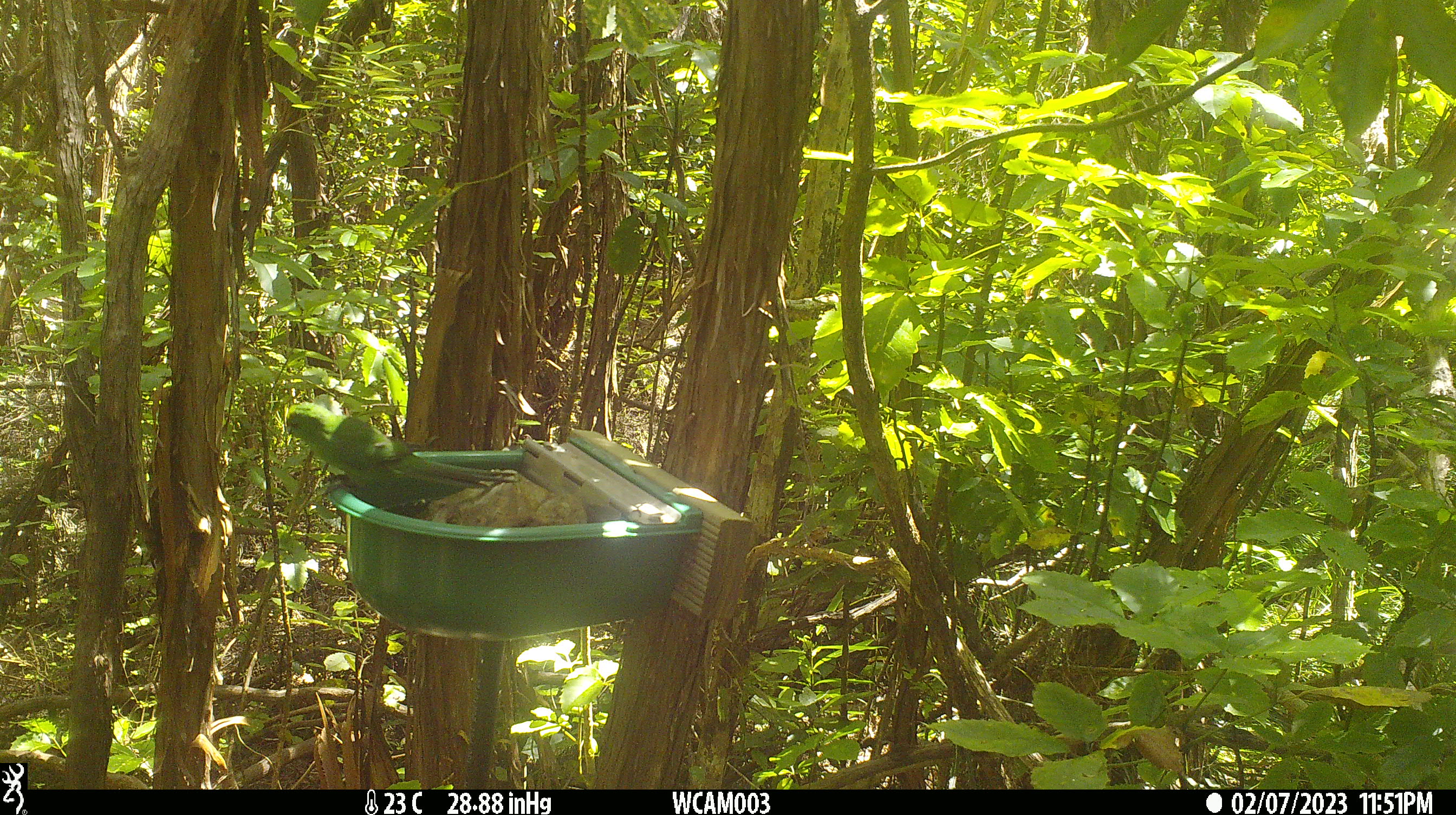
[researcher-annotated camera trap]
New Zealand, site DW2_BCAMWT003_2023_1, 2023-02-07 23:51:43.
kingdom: Animalia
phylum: Chordata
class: Aves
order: Psittaciformes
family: Psittaculidae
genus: Cyanoramphus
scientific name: Cyanoramphus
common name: parakeet